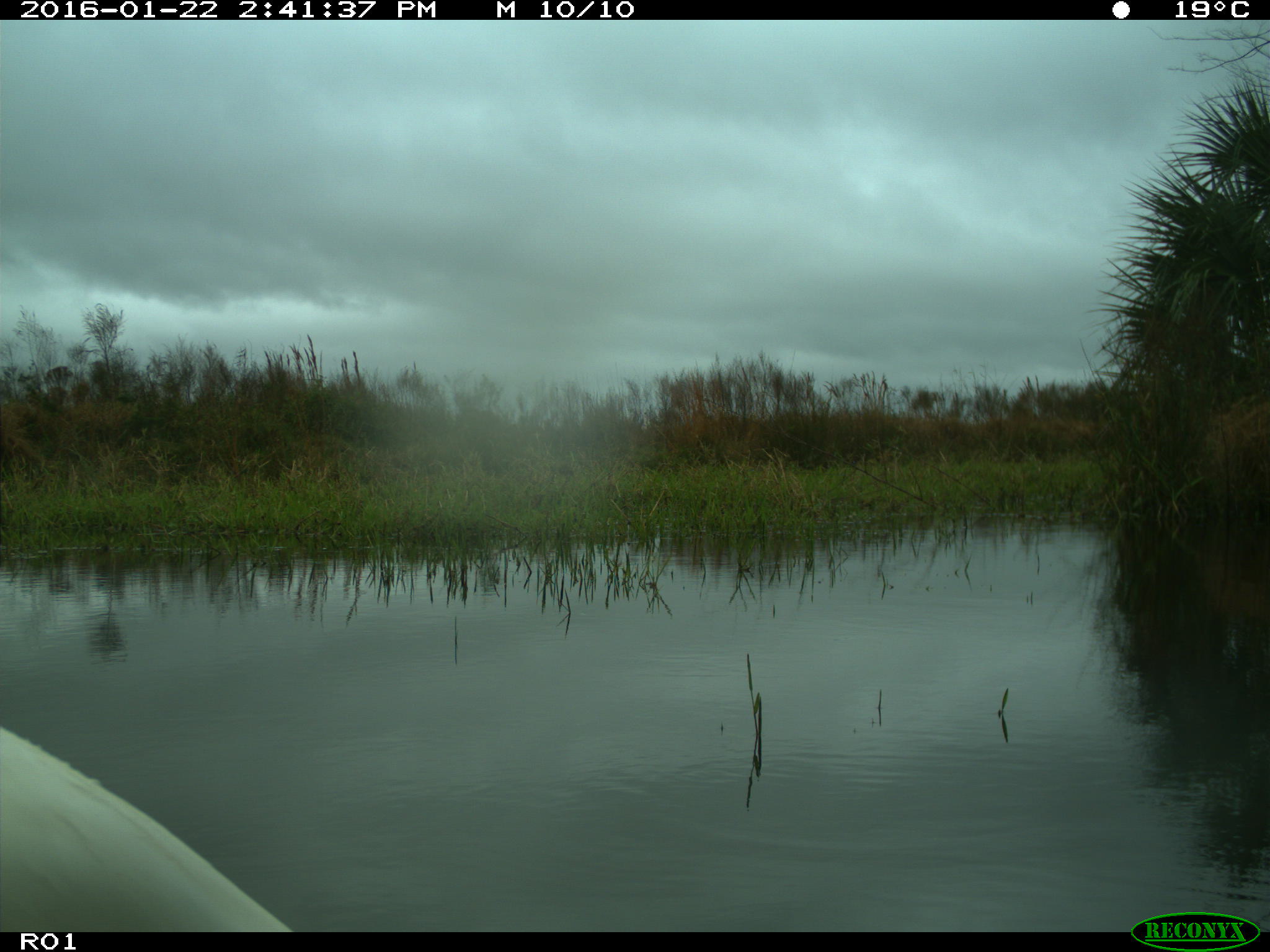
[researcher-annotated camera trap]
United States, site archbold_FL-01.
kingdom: Animalia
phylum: Chordata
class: Aves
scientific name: Aves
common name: birds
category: unidentified bird